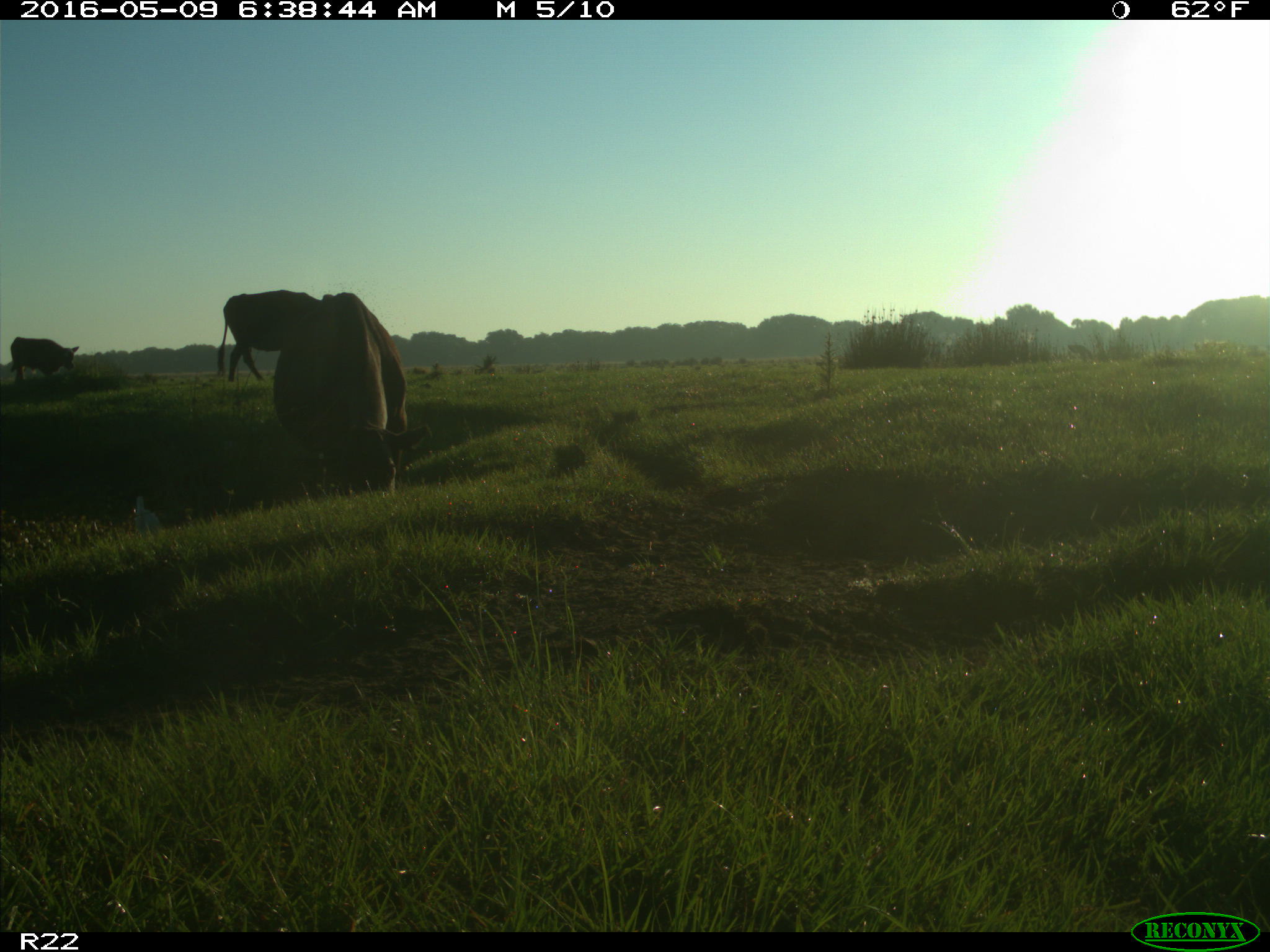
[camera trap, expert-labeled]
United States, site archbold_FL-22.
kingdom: Animalia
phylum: Chordata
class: Mammalia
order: Artiodactyla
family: Bovidae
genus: Bos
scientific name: Bos taurus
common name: domestic cow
Bos taurus (domestic cow).